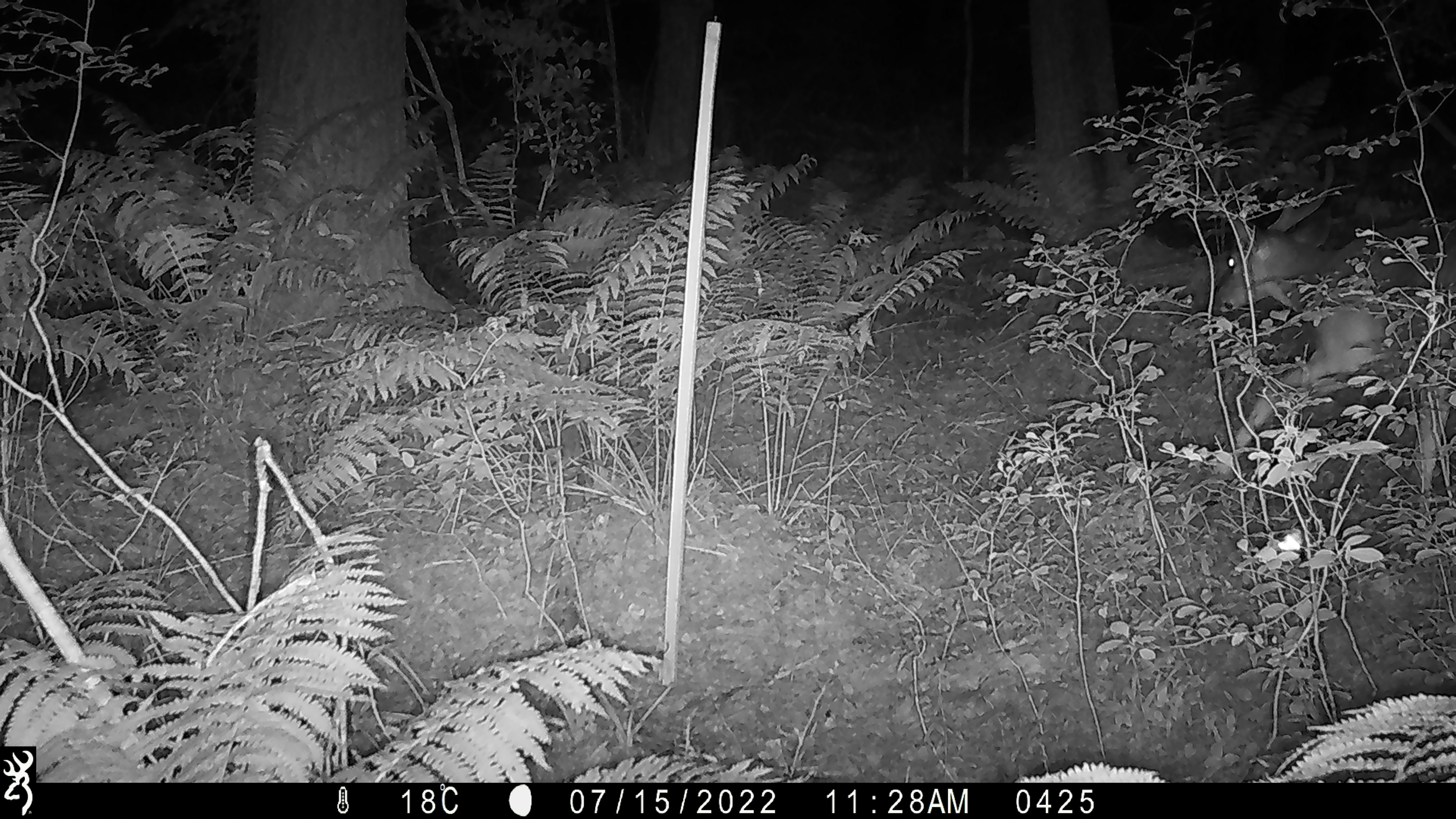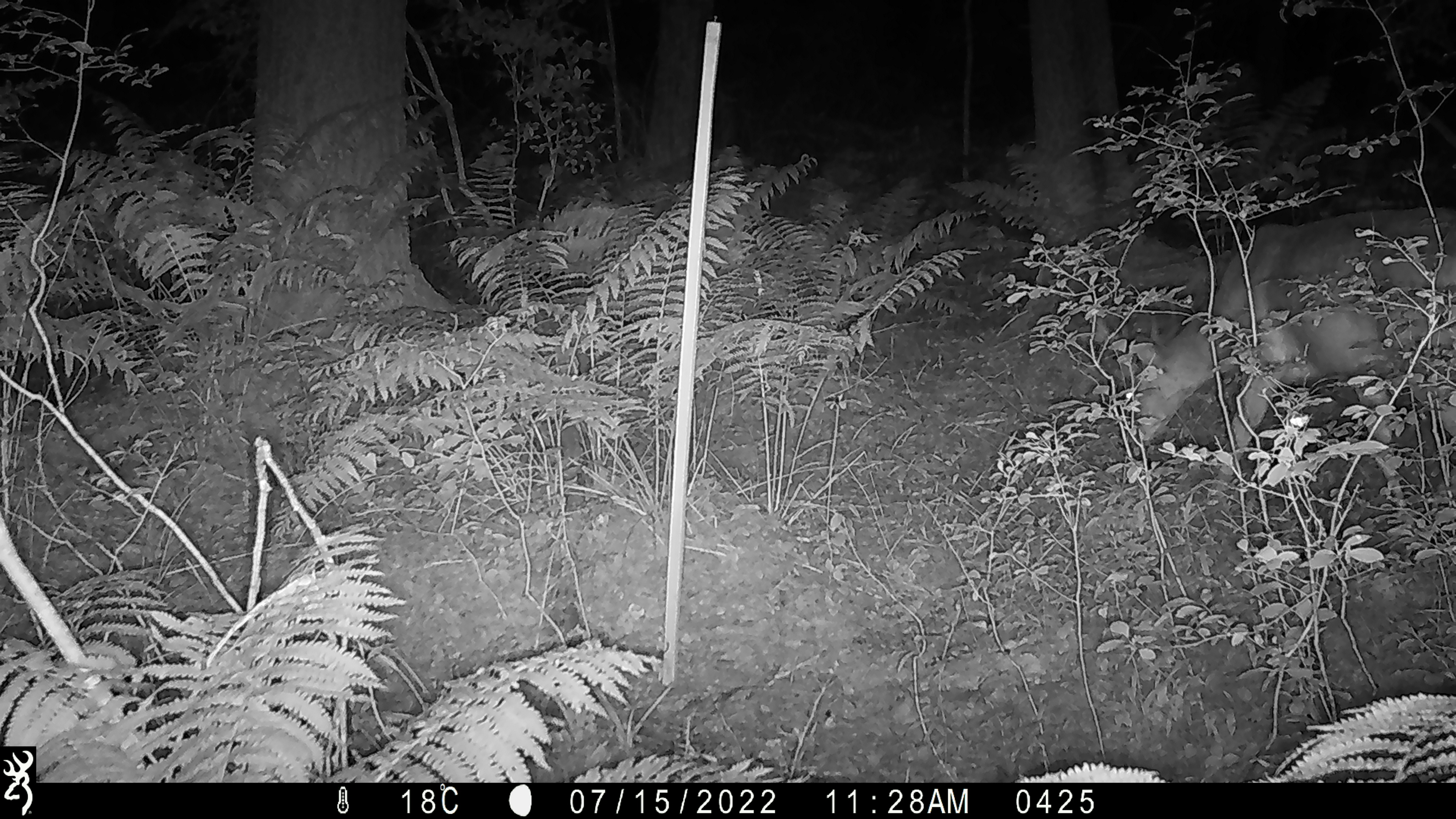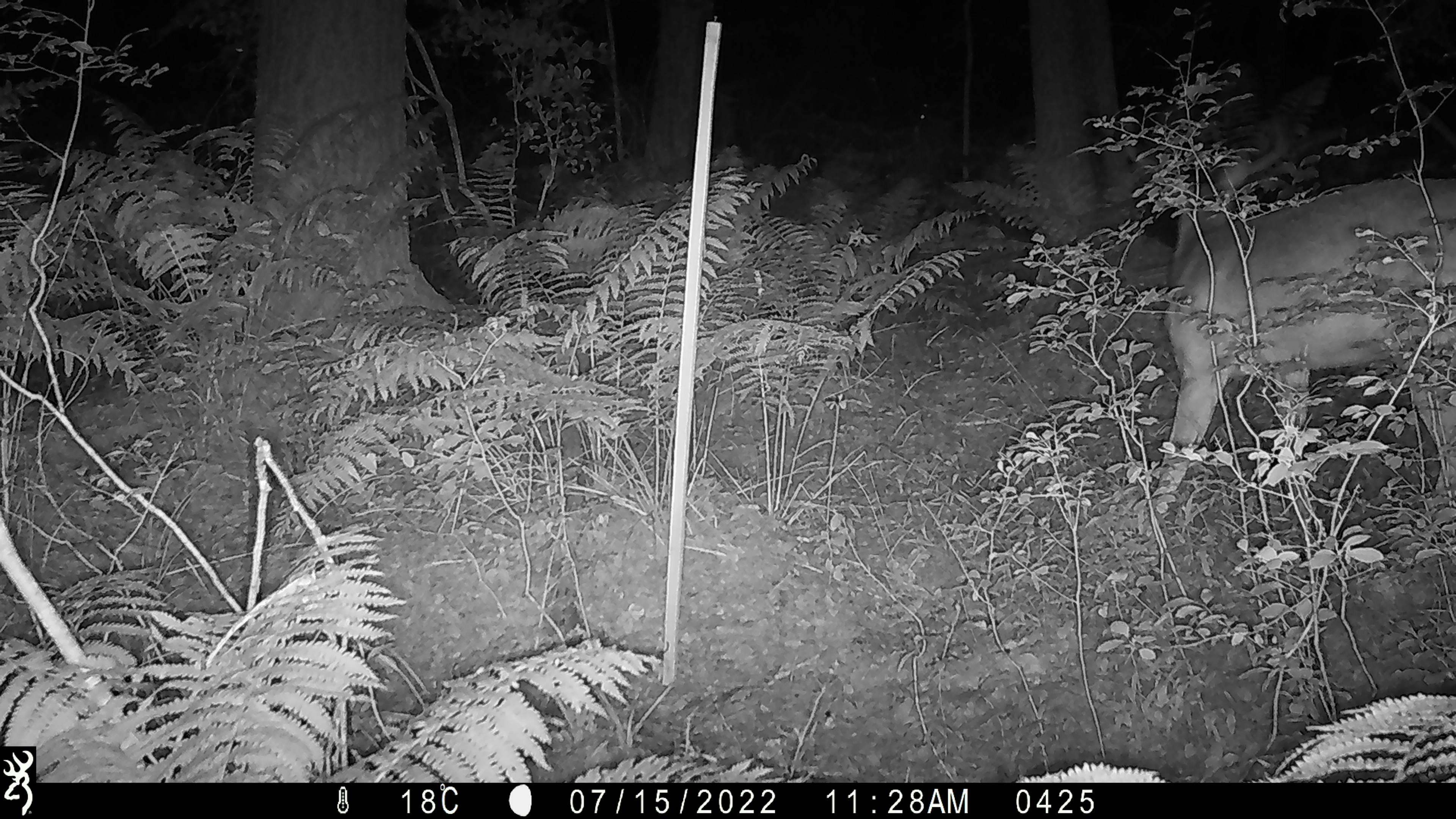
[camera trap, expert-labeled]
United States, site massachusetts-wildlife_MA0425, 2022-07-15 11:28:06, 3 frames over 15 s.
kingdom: Animalia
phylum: Chordata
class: Mammalia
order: Artiodactyla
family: Cervidae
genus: Odocoileus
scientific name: Odocoileus virginianus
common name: white-tailed deer